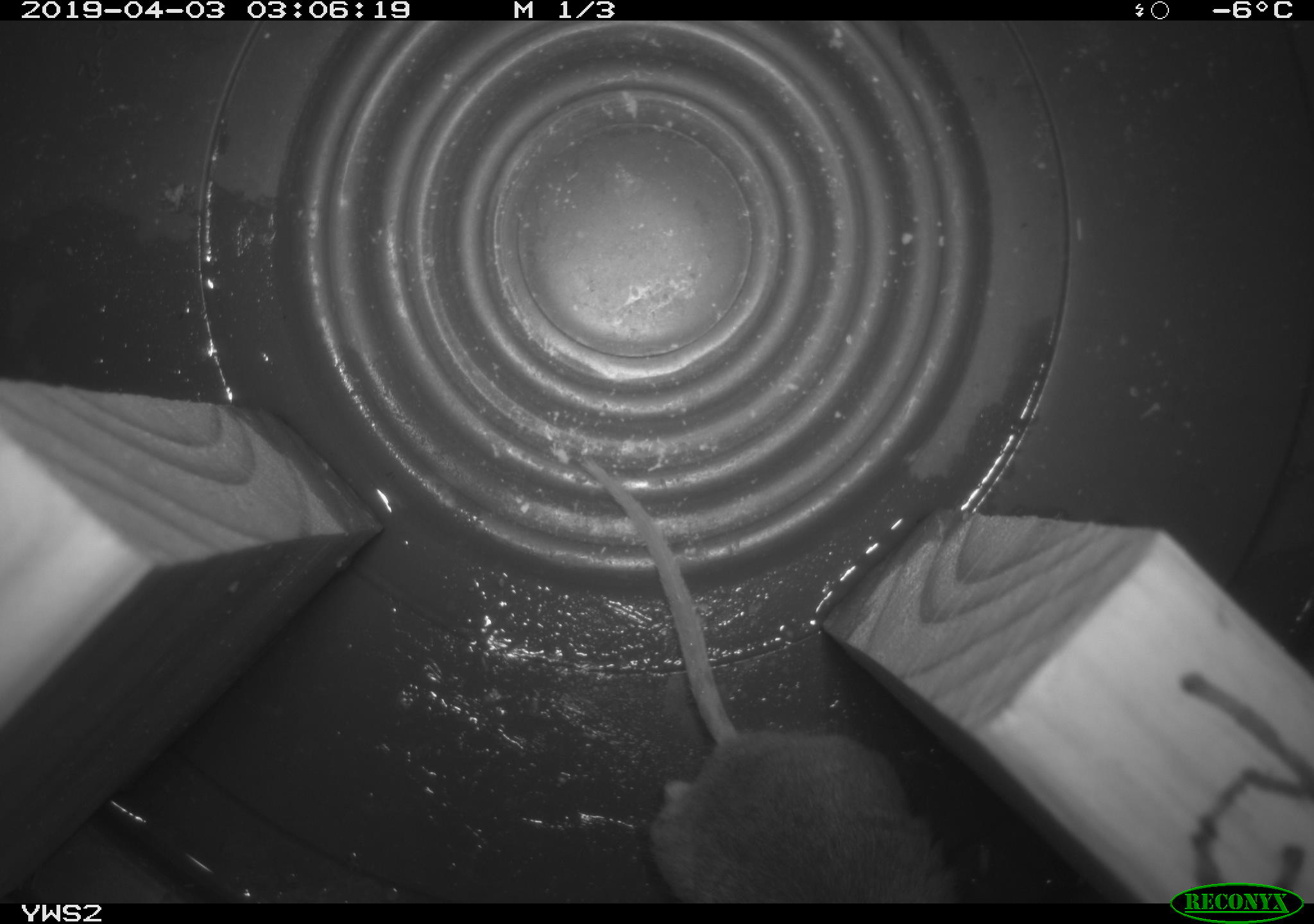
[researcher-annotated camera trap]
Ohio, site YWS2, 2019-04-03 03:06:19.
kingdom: Animalia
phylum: Chordata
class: Mammalia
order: Rodentia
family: Cricetidae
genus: Peromyscus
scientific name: Peromyscus leucopus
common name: white-footed mouse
White-footed mouse (Peromyscus leucopus).